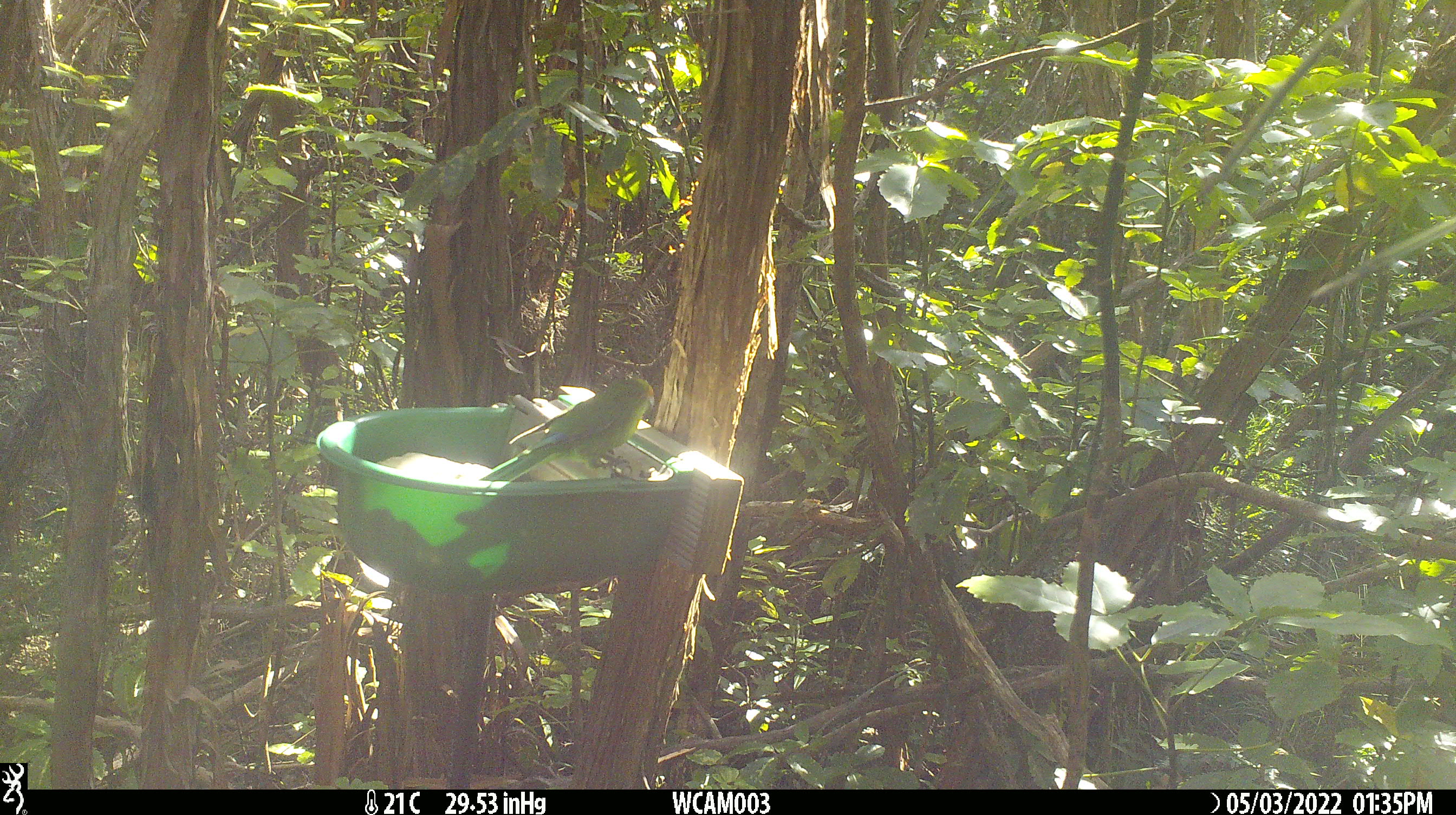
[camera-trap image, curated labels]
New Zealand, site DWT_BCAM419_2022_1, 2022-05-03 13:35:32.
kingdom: Animalia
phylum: Chordata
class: Aves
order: Psittaciformes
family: Psittaculidae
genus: Cyanoramphus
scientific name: Cyanoramphus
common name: parakeet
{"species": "parakeet (Cyanoramphus)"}